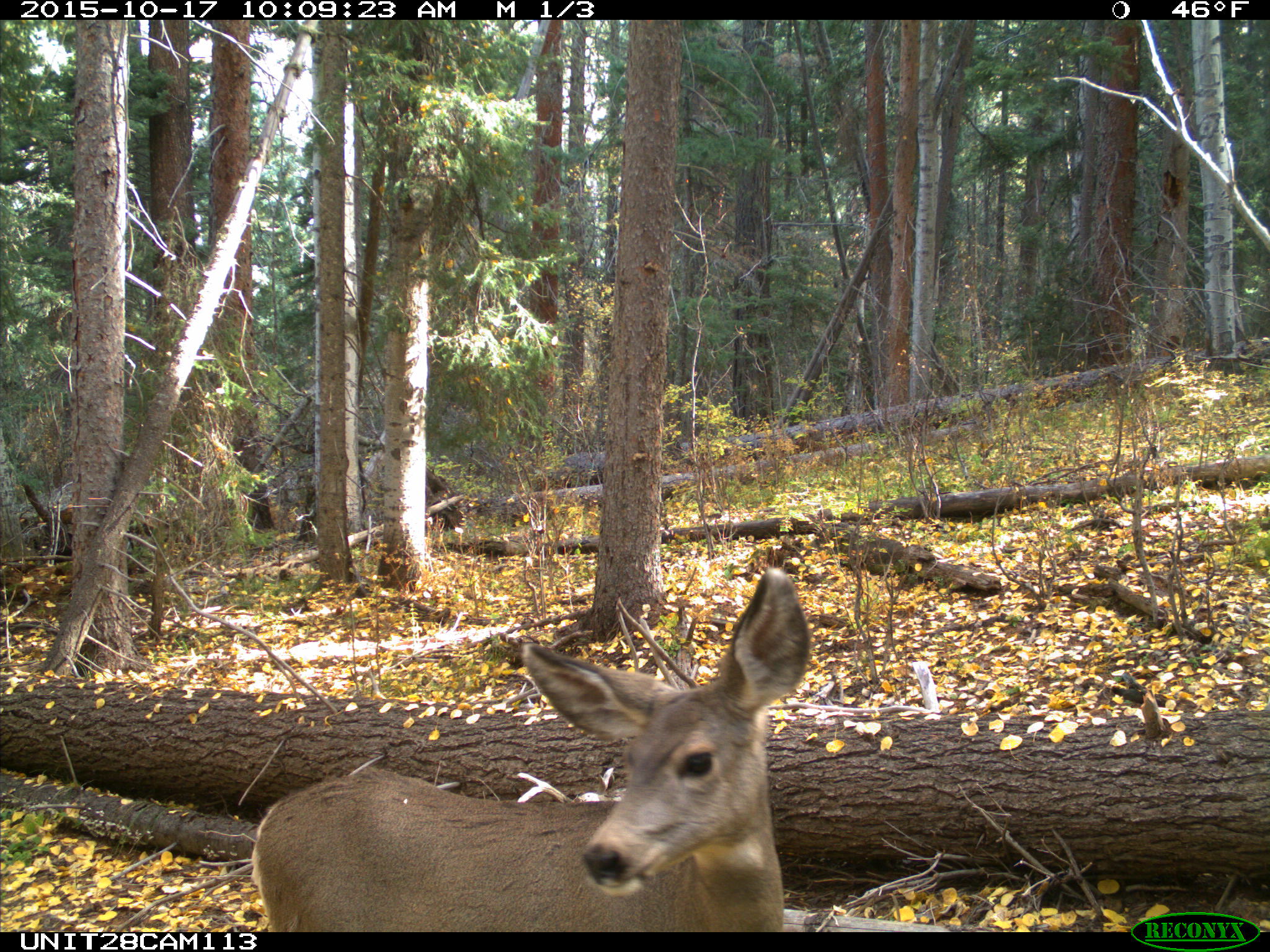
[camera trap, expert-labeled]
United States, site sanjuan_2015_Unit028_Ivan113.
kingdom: Animalia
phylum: Chordata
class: Mammalia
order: Artiodactyla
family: Cervidae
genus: Odocoileus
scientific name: Odocoileus hemionus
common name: mule deer